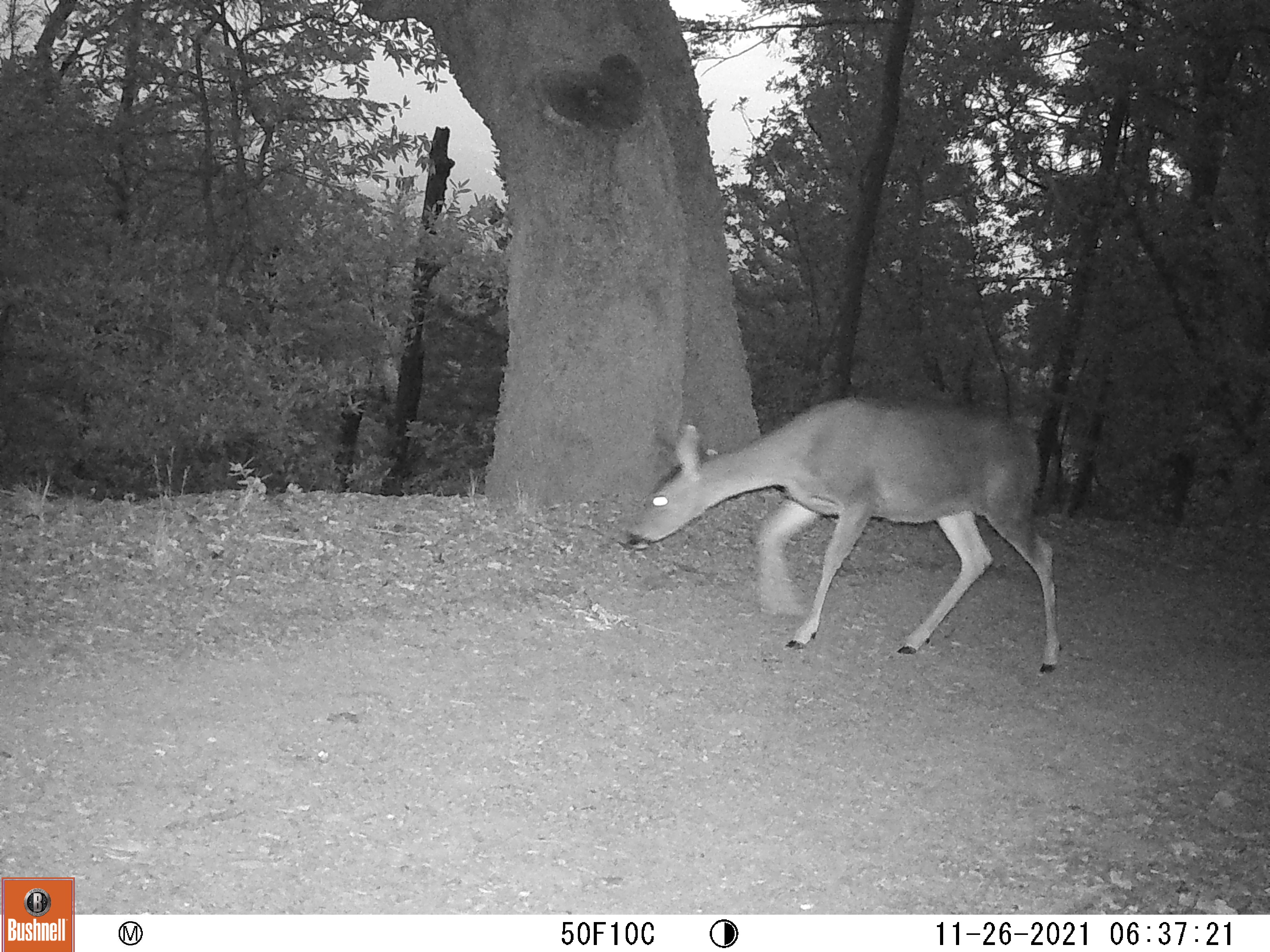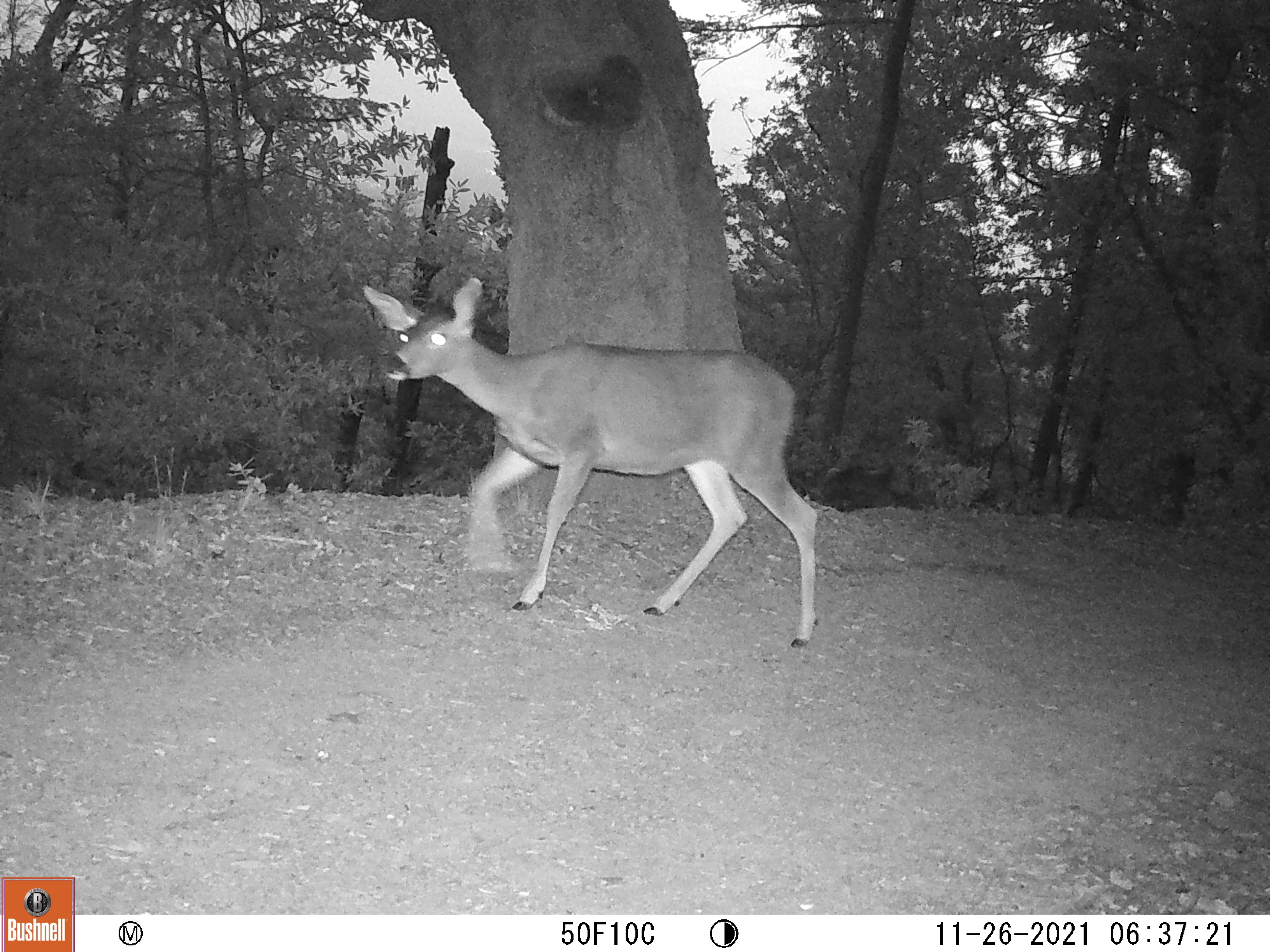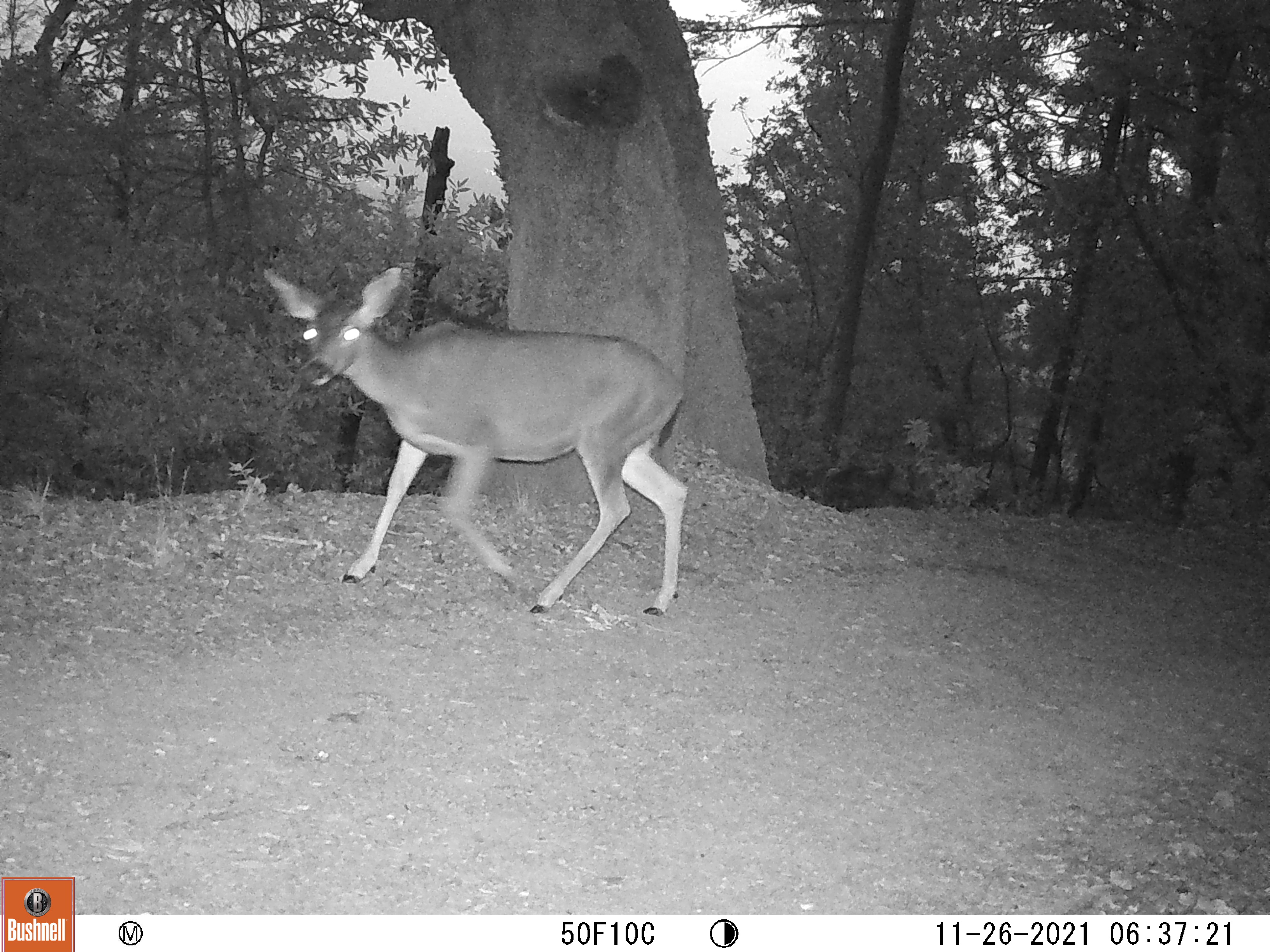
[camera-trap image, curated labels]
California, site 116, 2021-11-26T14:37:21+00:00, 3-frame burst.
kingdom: Animalia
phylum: Chordata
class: Mammalia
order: Artiodactyla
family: Cervidae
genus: Odocoileus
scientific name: Odocoileus hemionus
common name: mule deer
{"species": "mule deer (Odocoileus hemionus)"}